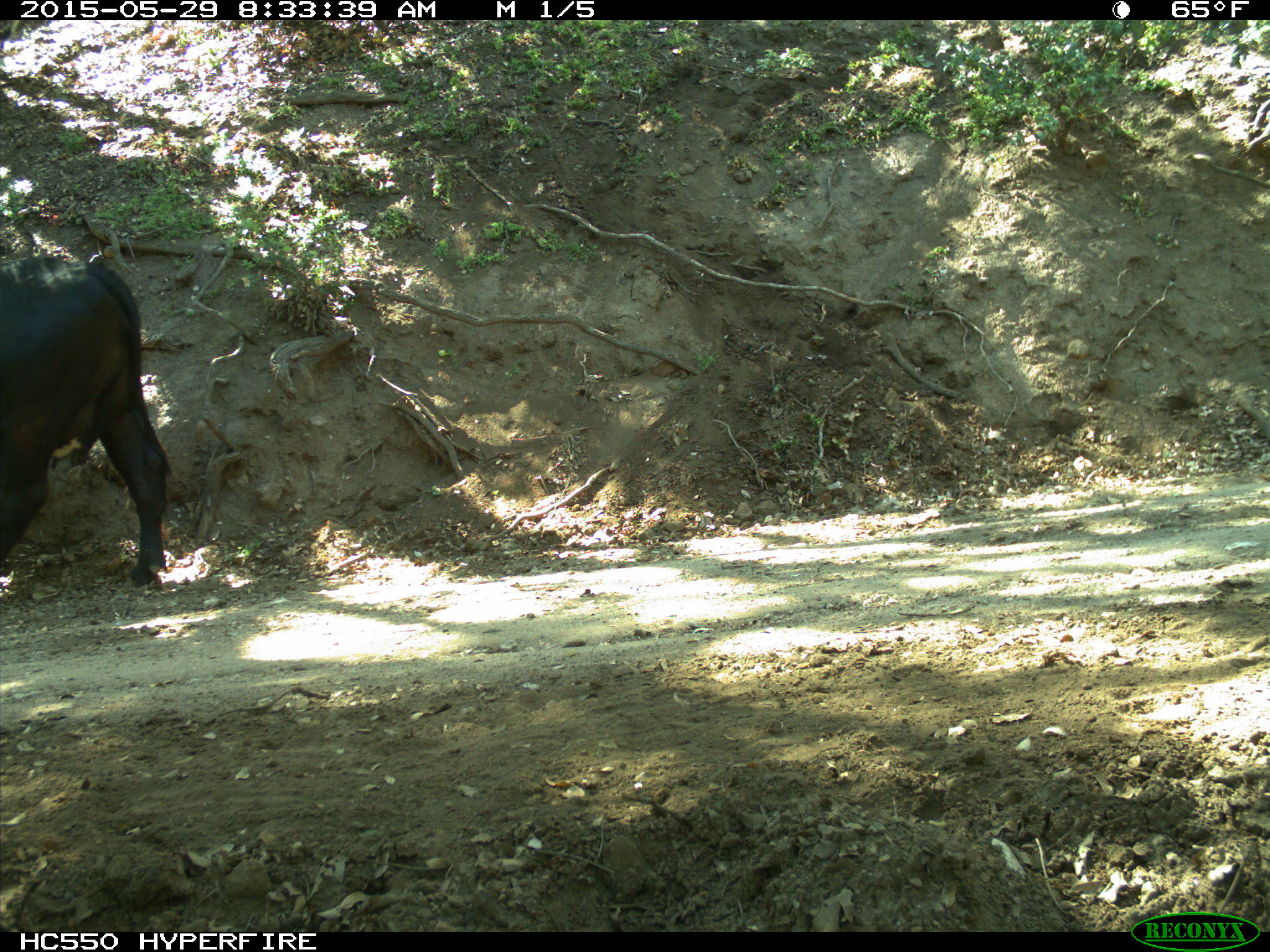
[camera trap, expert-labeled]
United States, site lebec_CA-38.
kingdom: Animalia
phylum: Chordata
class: Mammalia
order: Artiodactyla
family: Bovidae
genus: Bos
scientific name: Bos taurus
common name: domestic cow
Bos taurus (domestic cow).